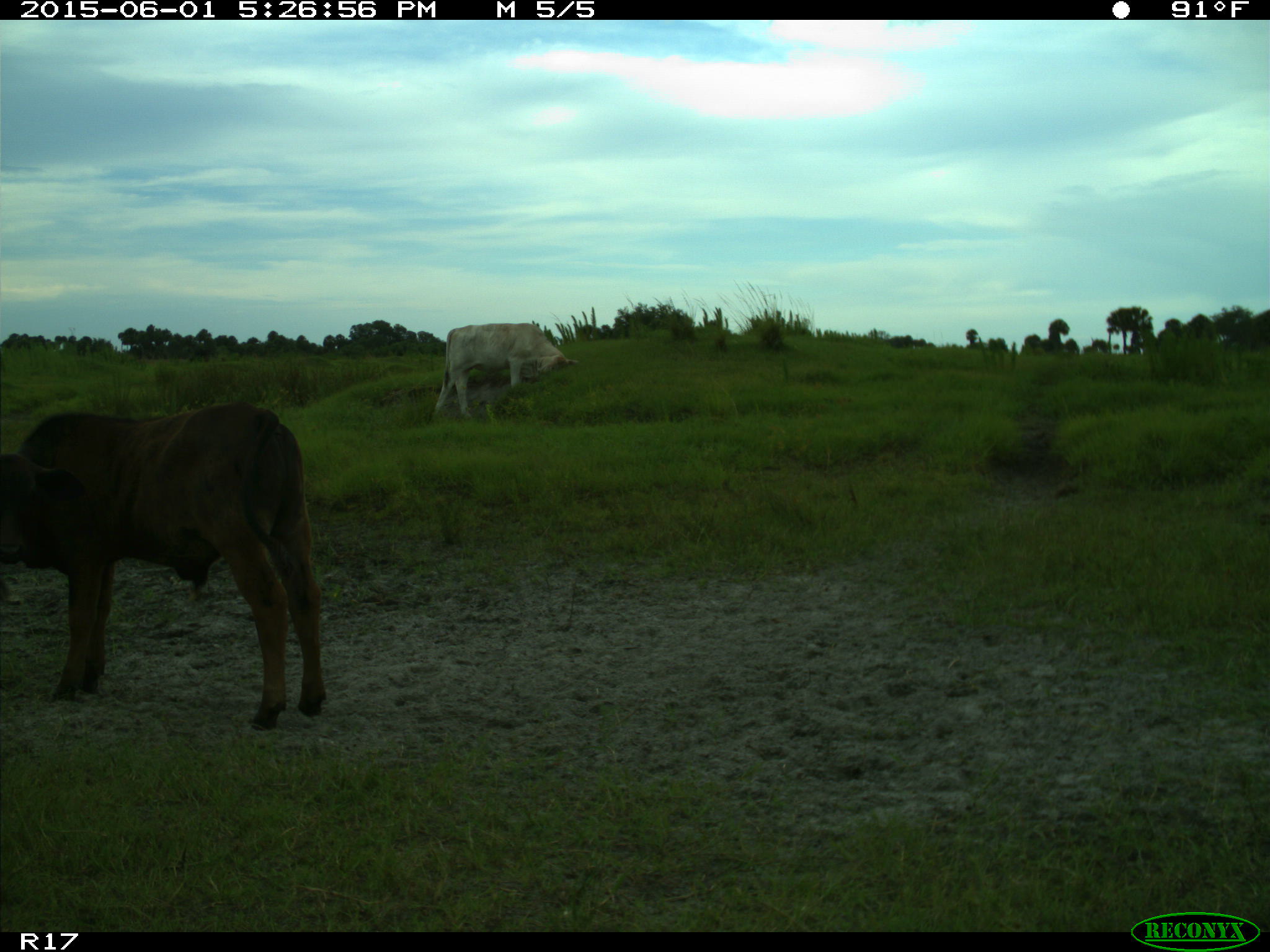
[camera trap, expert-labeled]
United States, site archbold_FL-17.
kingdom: Animalia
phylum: Chordata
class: Mammalia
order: Artiodactyla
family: Bovidae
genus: Bos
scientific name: Bos taurus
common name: domestic cow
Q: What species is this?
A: Bos taurus (domestic cow).